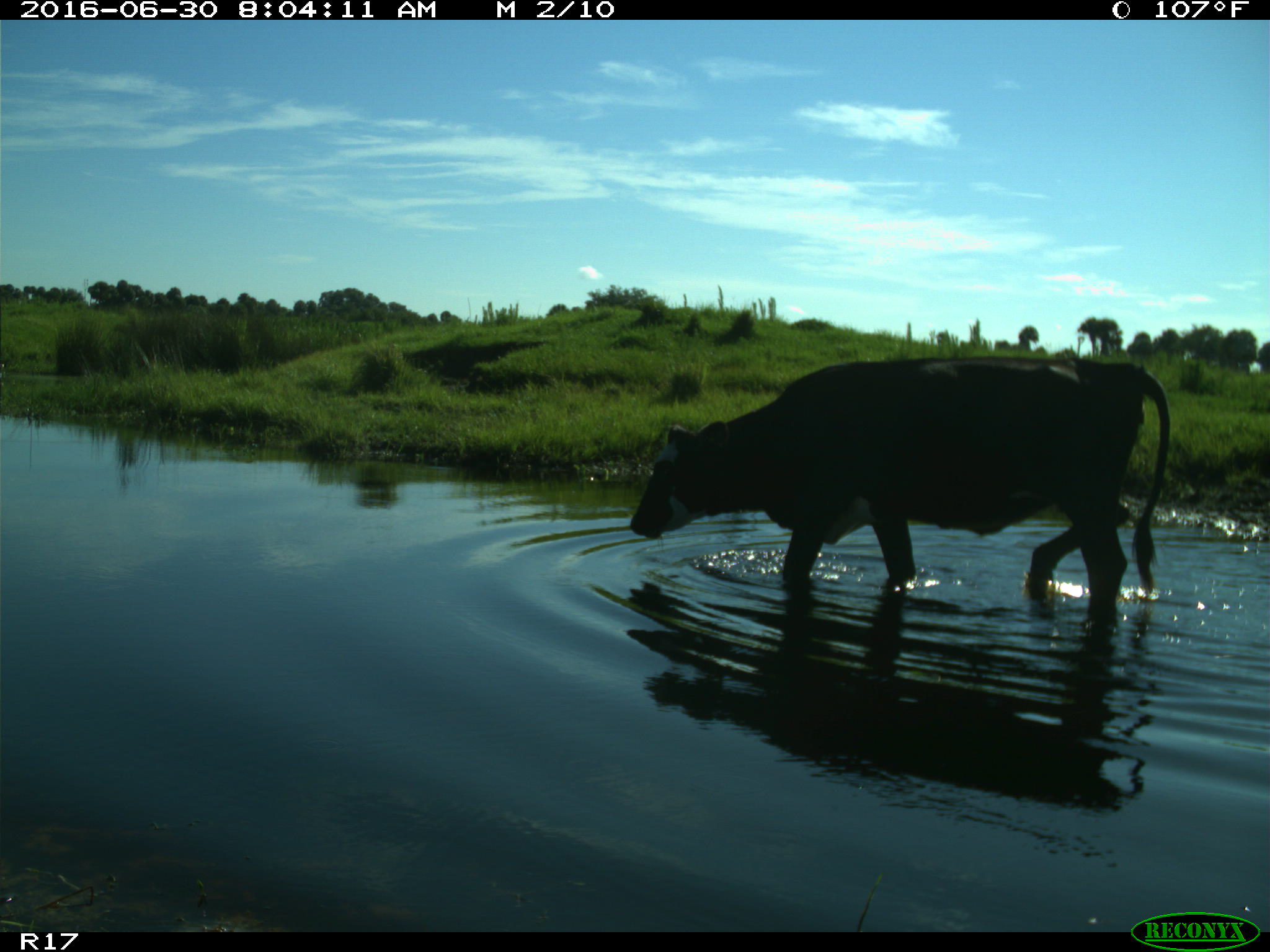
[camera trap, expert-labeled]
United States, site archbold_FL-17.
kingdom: Animalia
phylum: Chordata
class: Mammalia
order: Artiodactyla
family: Bovidae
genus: Bos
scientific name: Bos taurus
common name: domestic cow